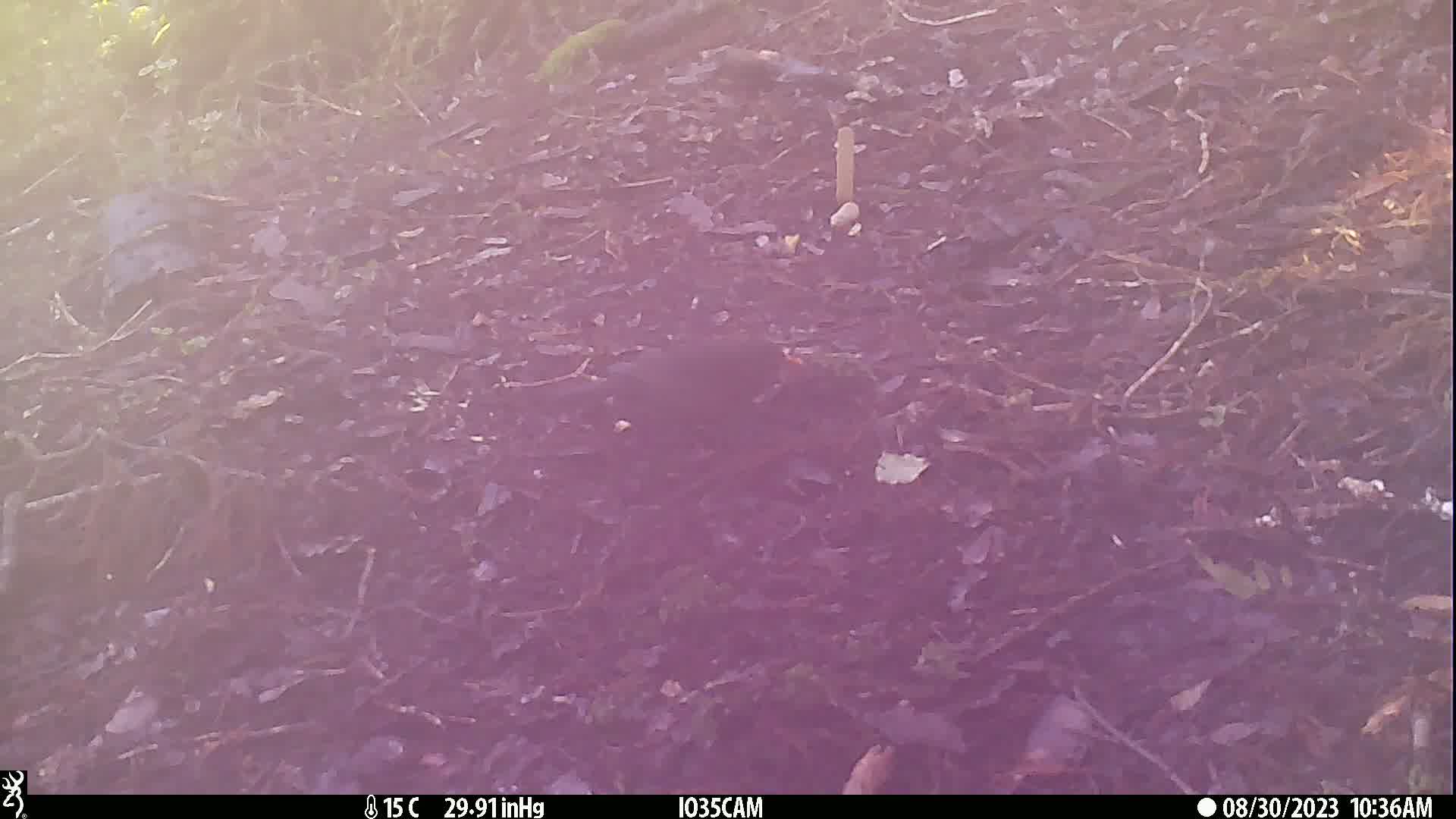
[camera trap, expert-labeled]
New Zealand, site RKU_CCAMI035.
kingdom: Animalia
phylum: Chordata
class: Aves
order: Passeriformes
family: Turdidae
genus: Turdus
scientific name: Turdus merula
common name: eurasian blackbird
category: blackbird